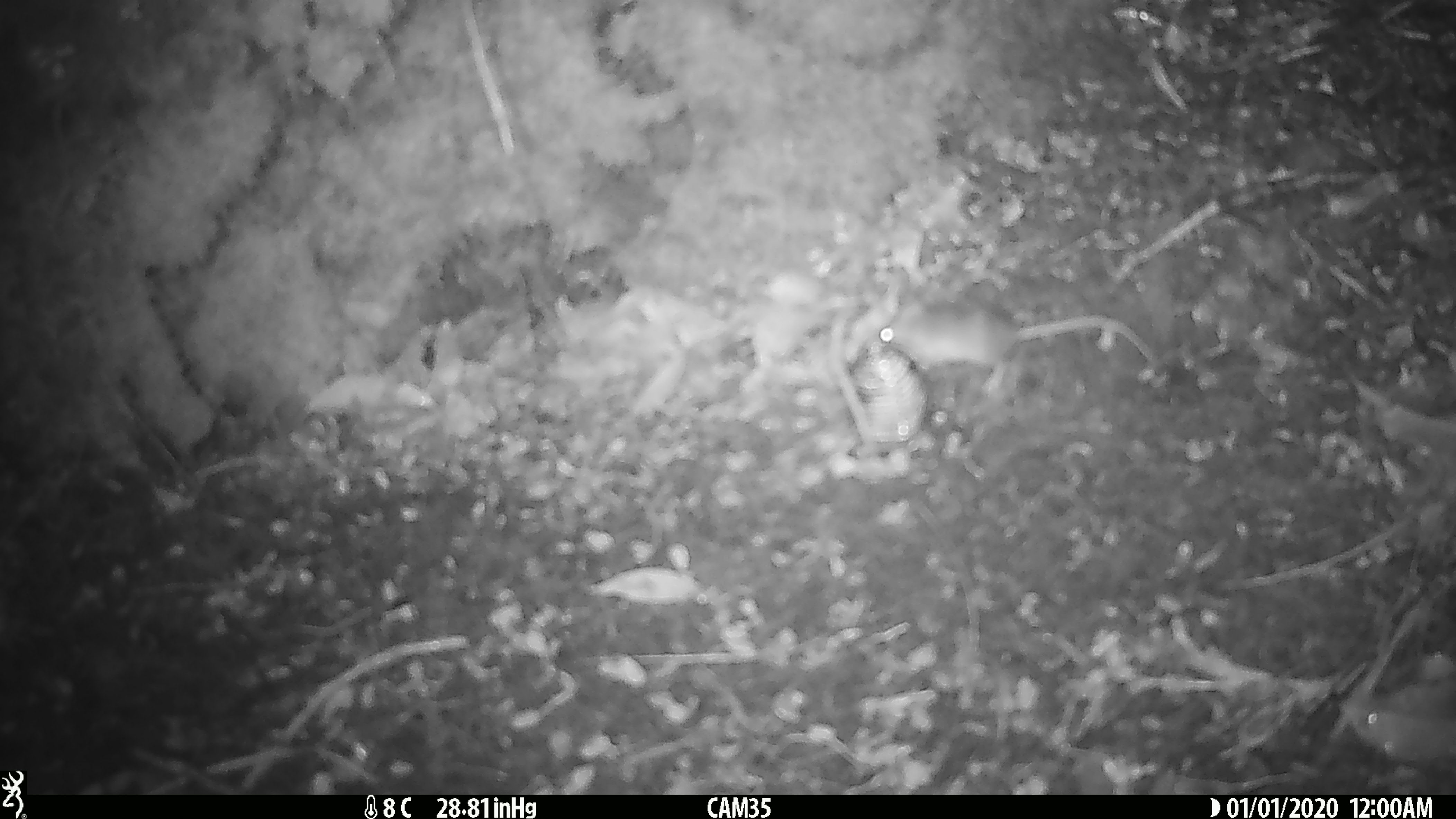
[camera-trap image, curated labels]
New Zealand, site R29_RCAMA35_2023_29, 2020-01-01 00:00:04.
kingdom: Animalia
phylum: Chordata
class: Mammalia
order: Rodentia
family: Muridae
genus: Mus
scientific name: Mus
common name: mouse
Mouse (Mus).